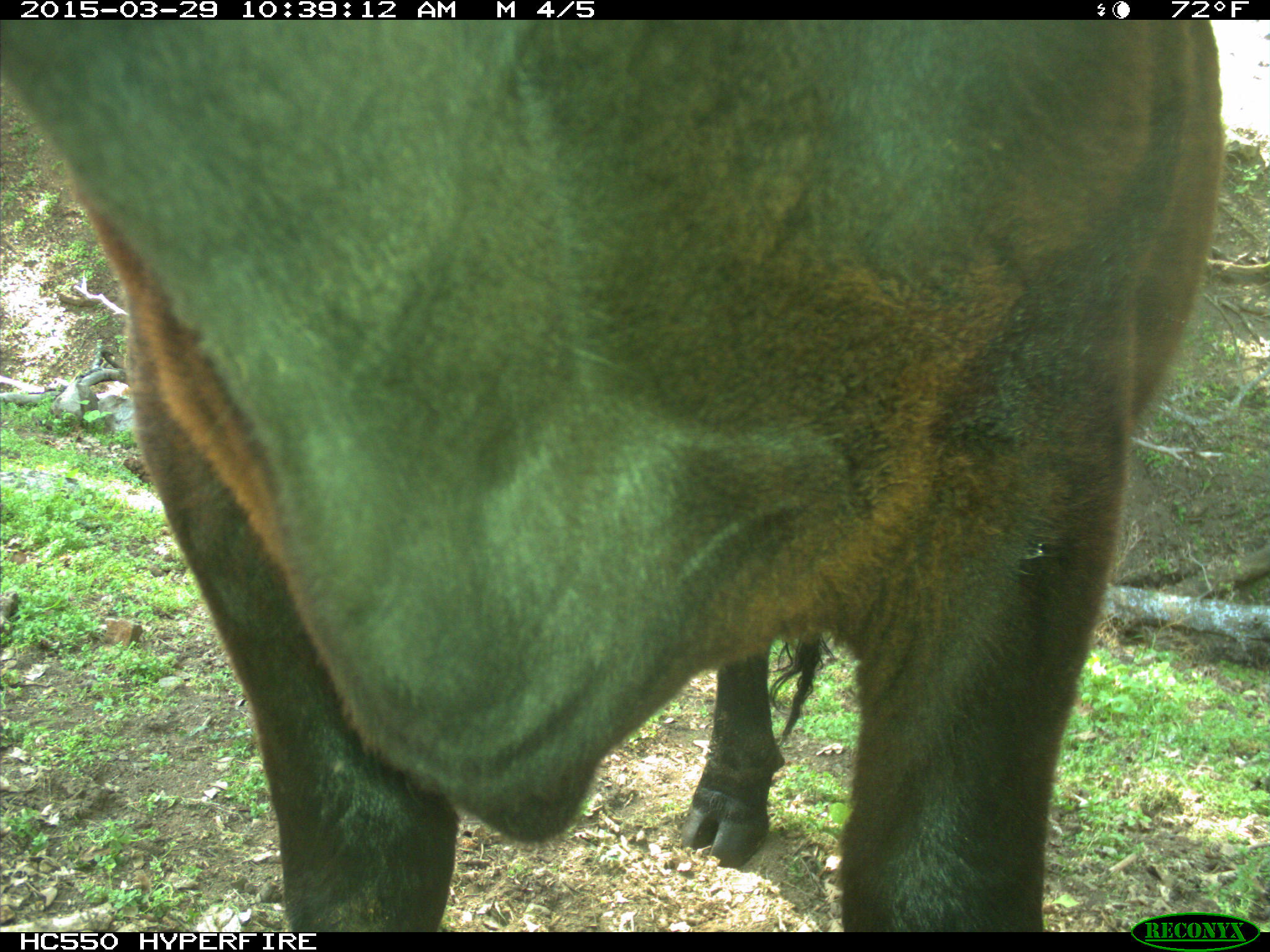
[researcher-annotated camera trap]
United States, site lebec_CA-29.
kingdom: Animalia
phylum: Chordata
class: Mammalia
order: Artiodactyla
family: Bovidae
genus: Bos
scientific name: Bos taurus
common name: domestic cow